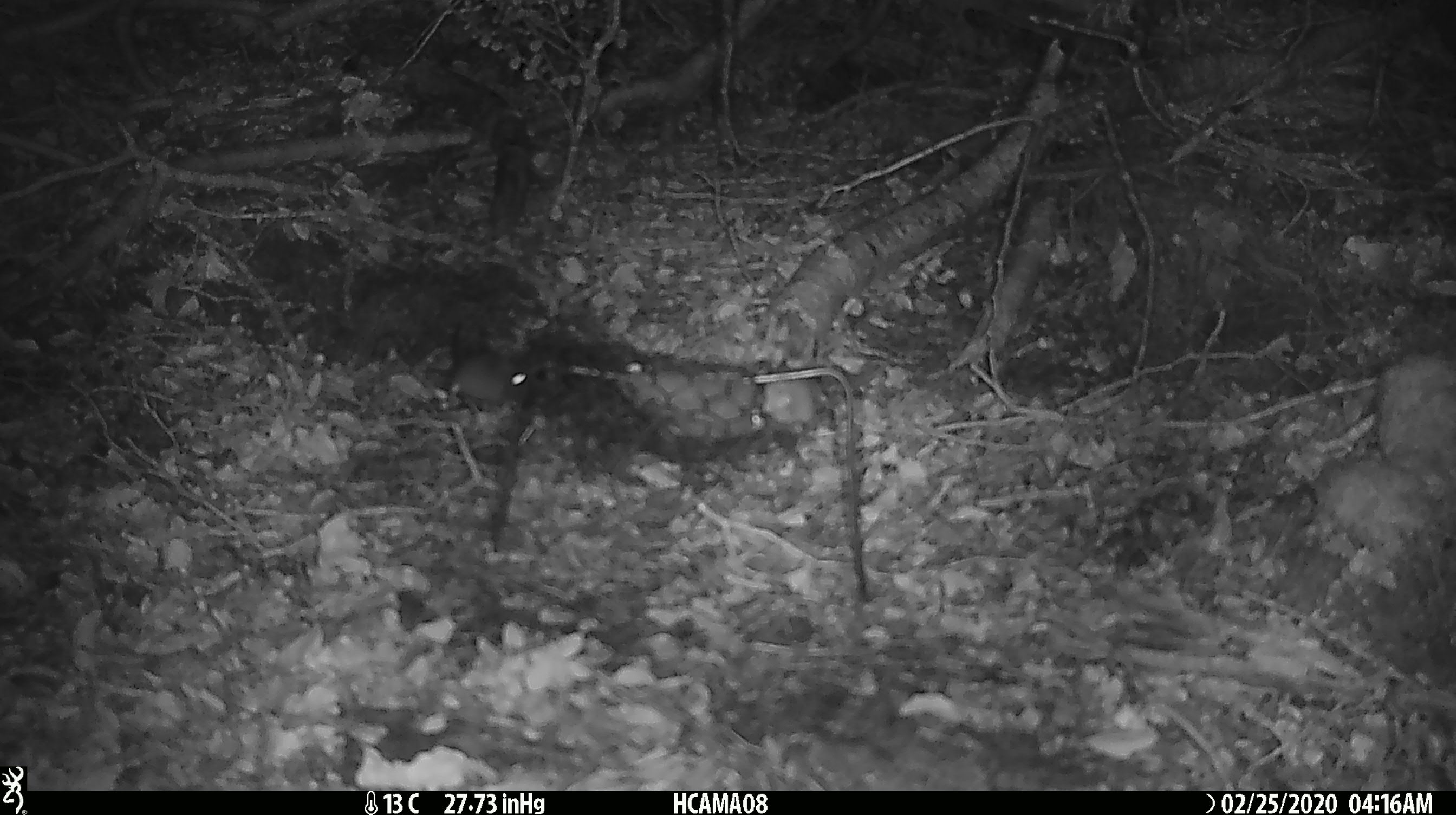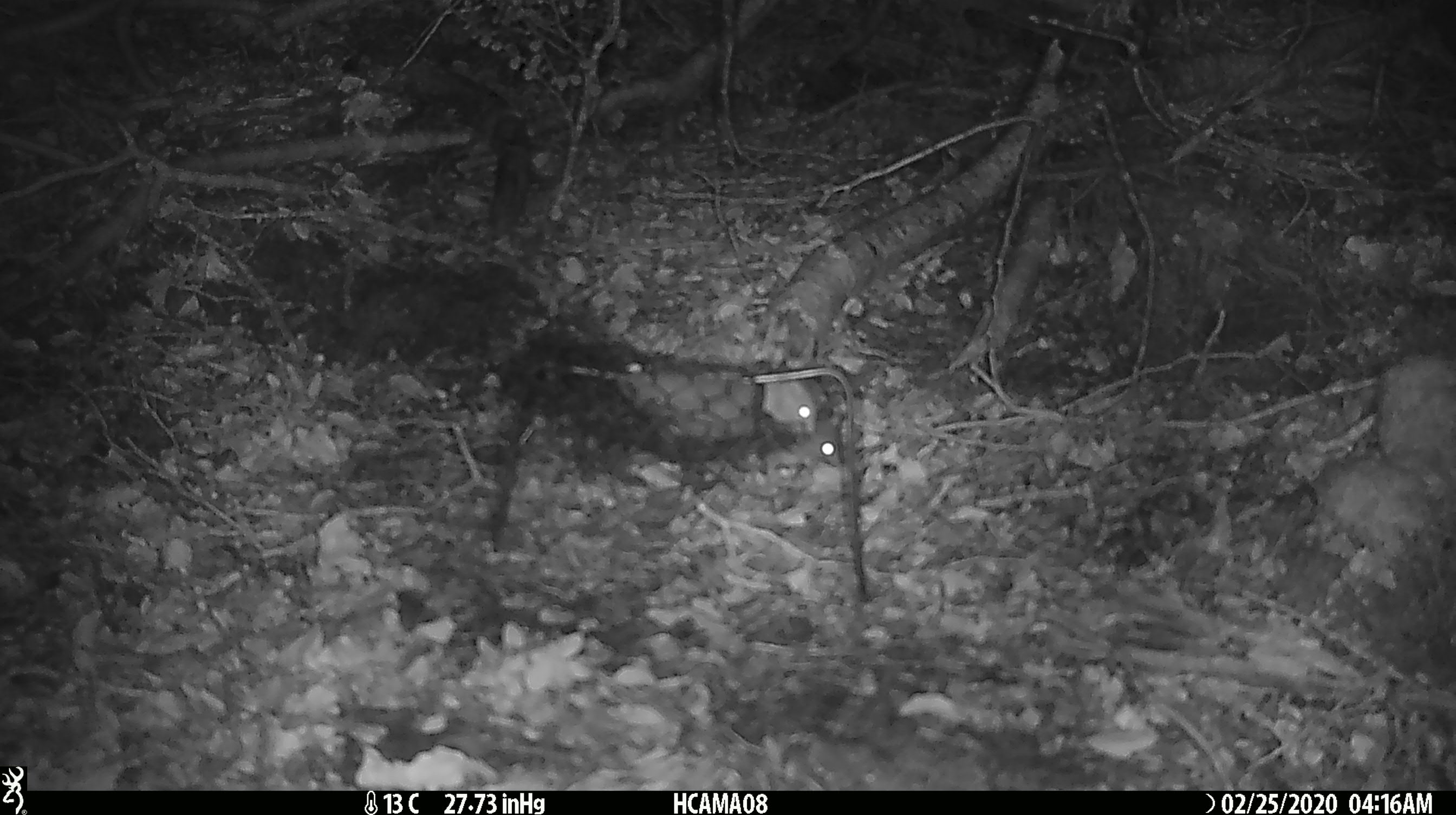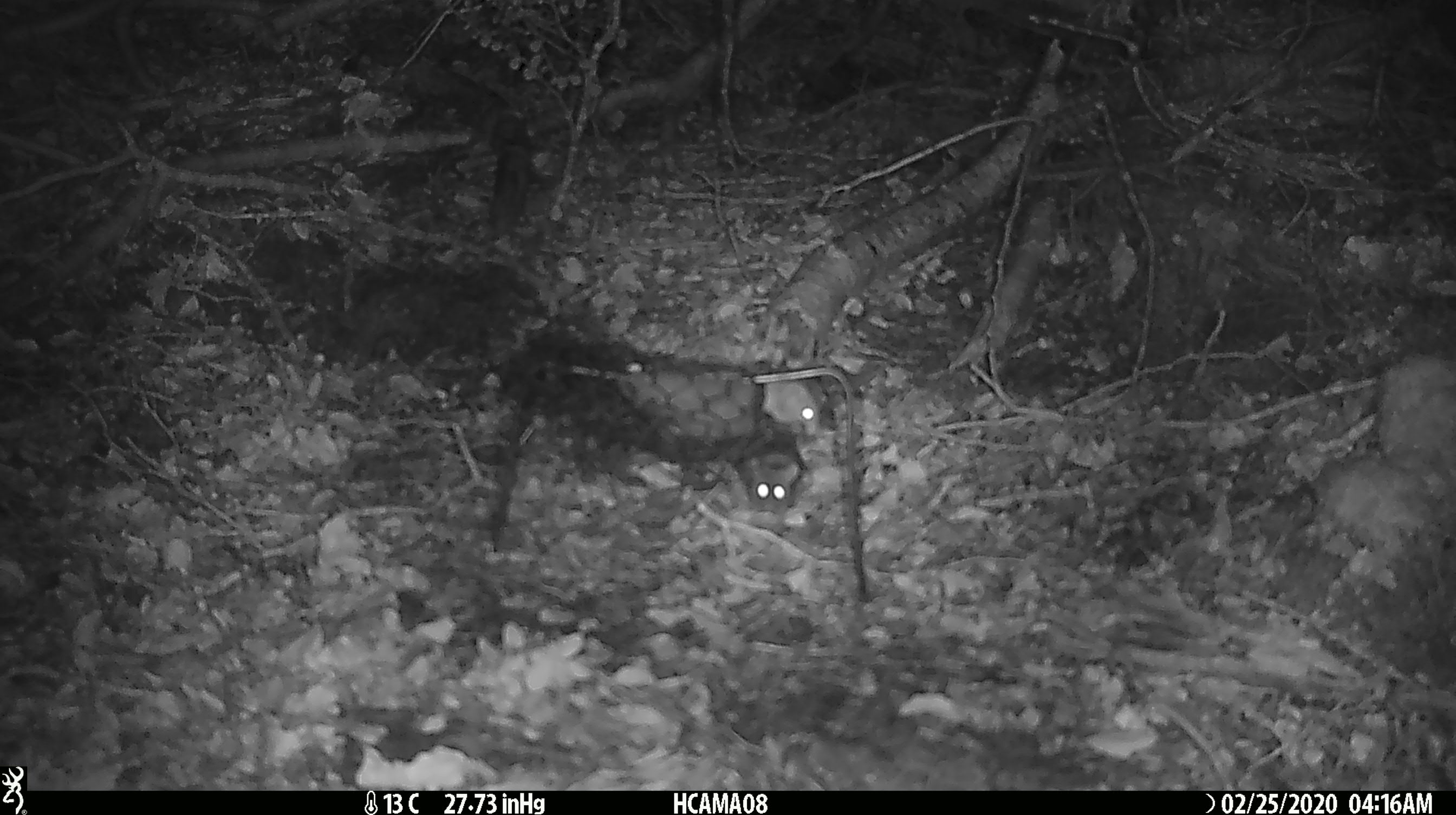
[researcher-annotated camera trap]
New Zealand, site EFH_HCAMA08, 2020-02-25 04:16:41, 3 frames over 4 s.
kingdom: Animalia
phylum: Chordata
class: Mammalia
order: Rodentia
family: Muridae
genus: Mus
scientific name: Mus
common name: mouse